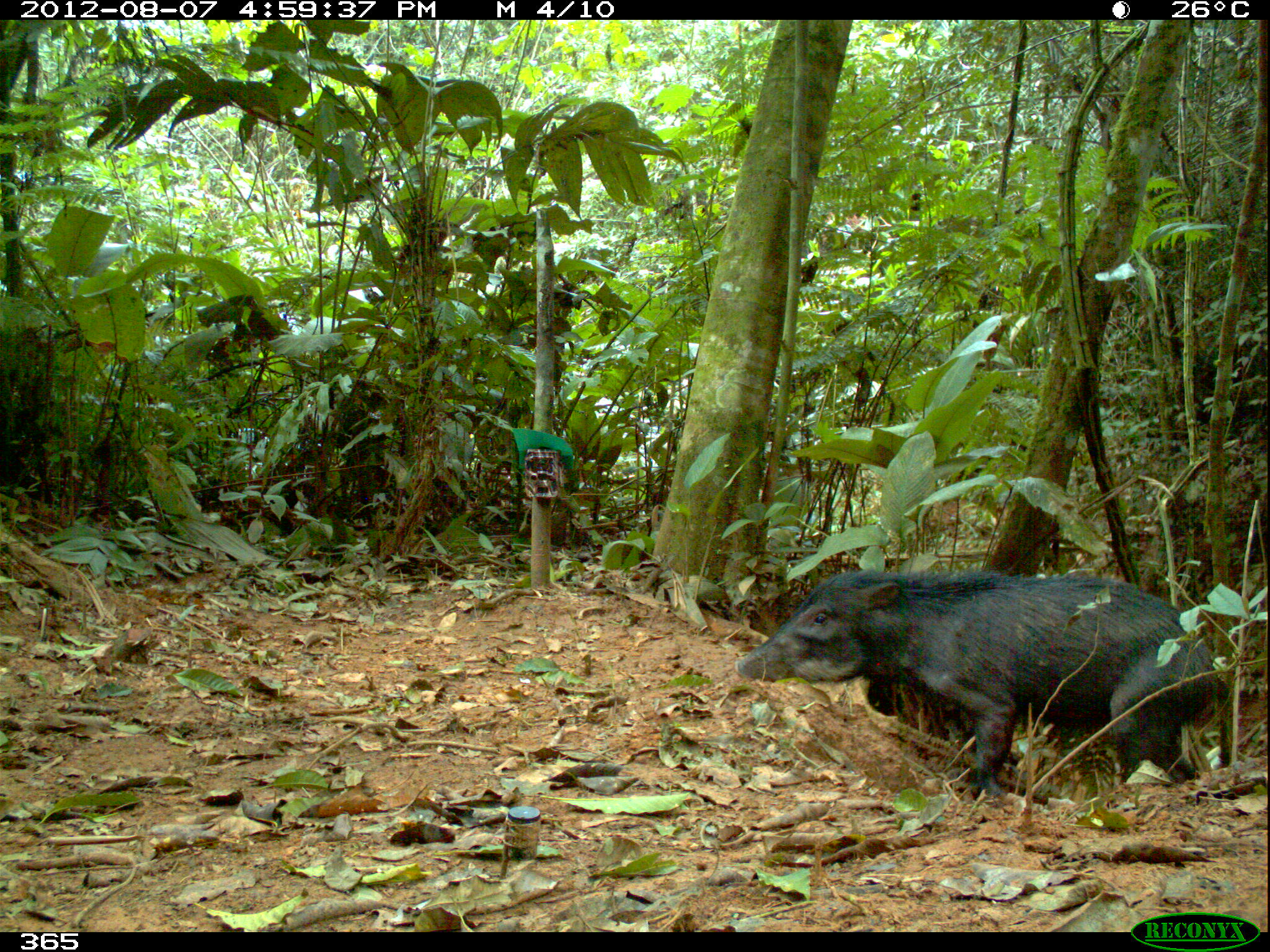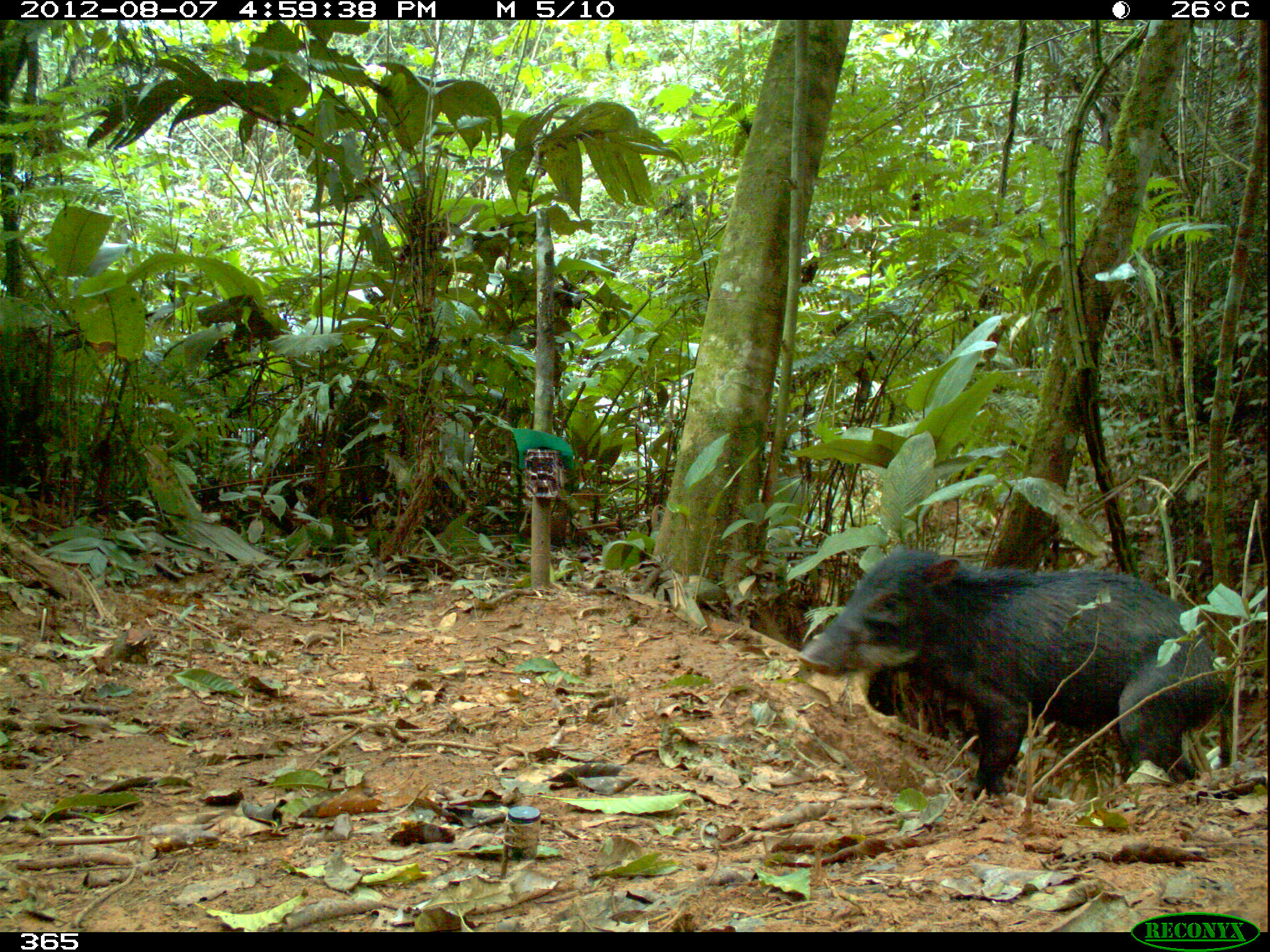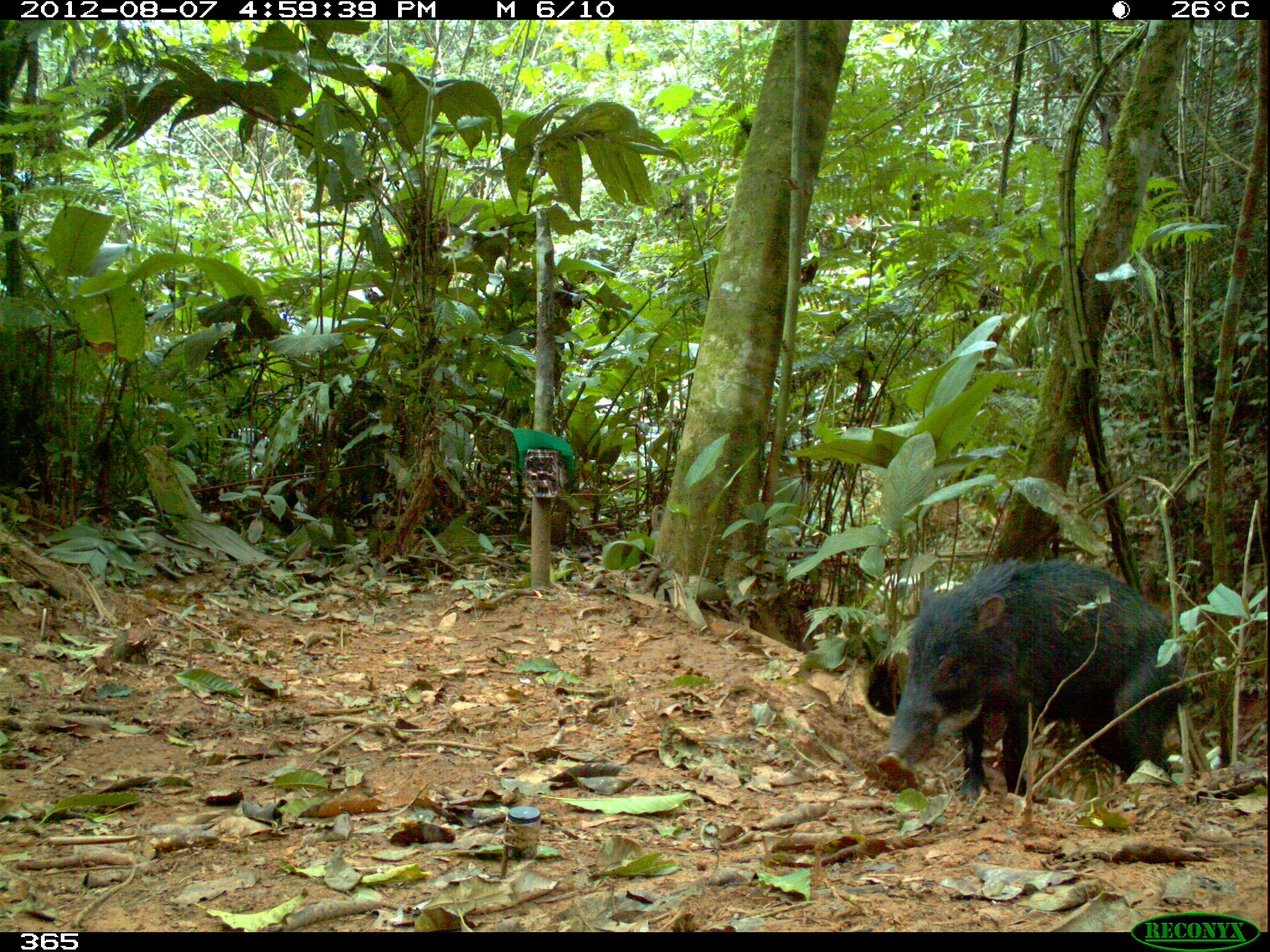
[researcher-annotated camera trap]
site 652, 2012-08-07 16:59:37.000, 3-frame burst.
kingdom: Animalia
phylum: Chordata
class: Mammalia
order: Artiodactyla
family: Tayassuidae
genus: Tayassu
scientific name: Tayassu pecari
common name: white-lipped peccary